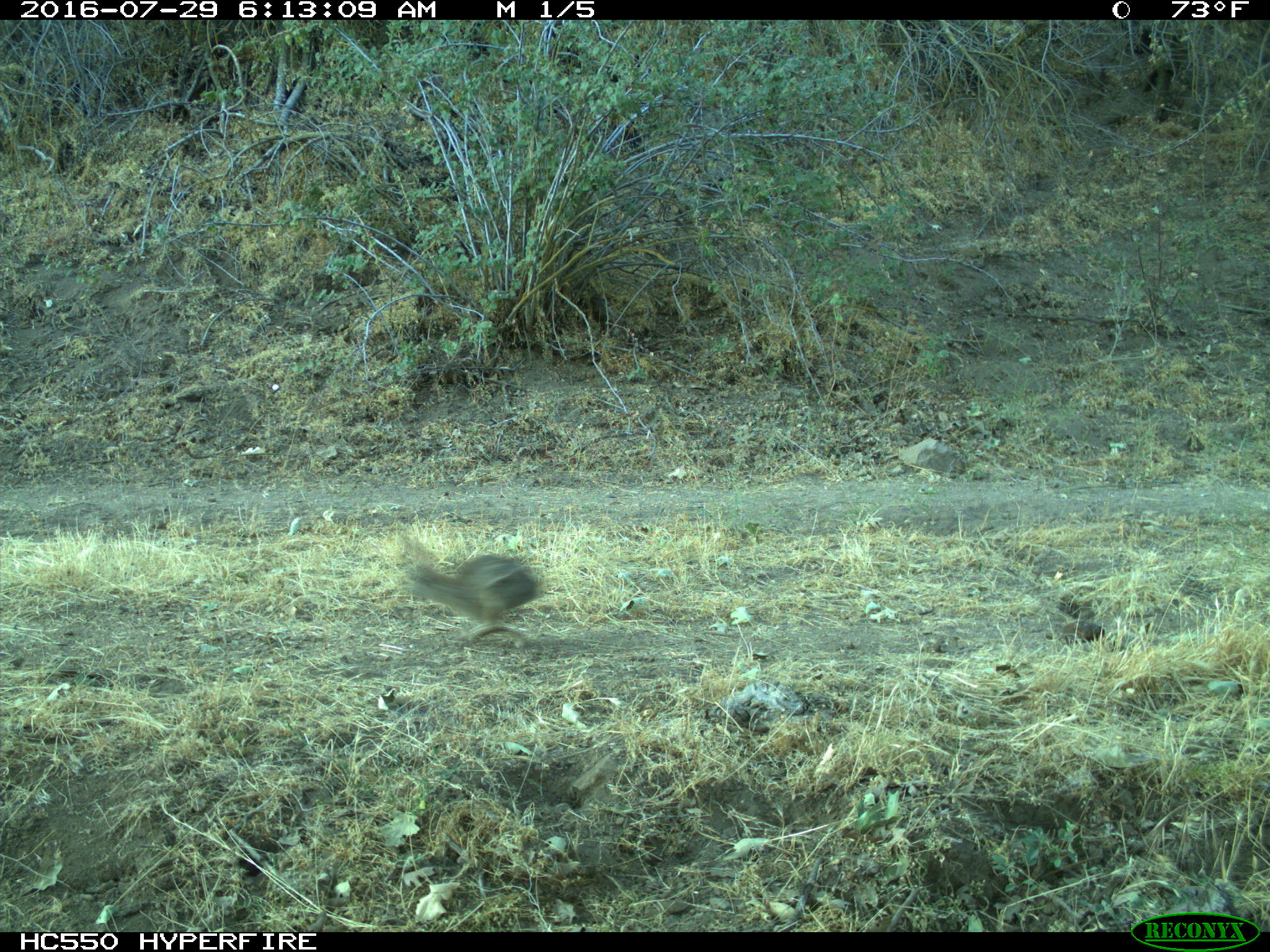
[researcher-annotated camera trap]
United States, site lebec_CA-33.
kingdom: Animalia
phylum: Chordata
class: Mammalia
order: Lagomorpha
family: Leporidae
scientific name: Leporidae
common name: rabbits and hares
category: unidentified rabbit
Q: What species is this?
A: Unidentified rabbit (rabbits and hares) (Leporidae).